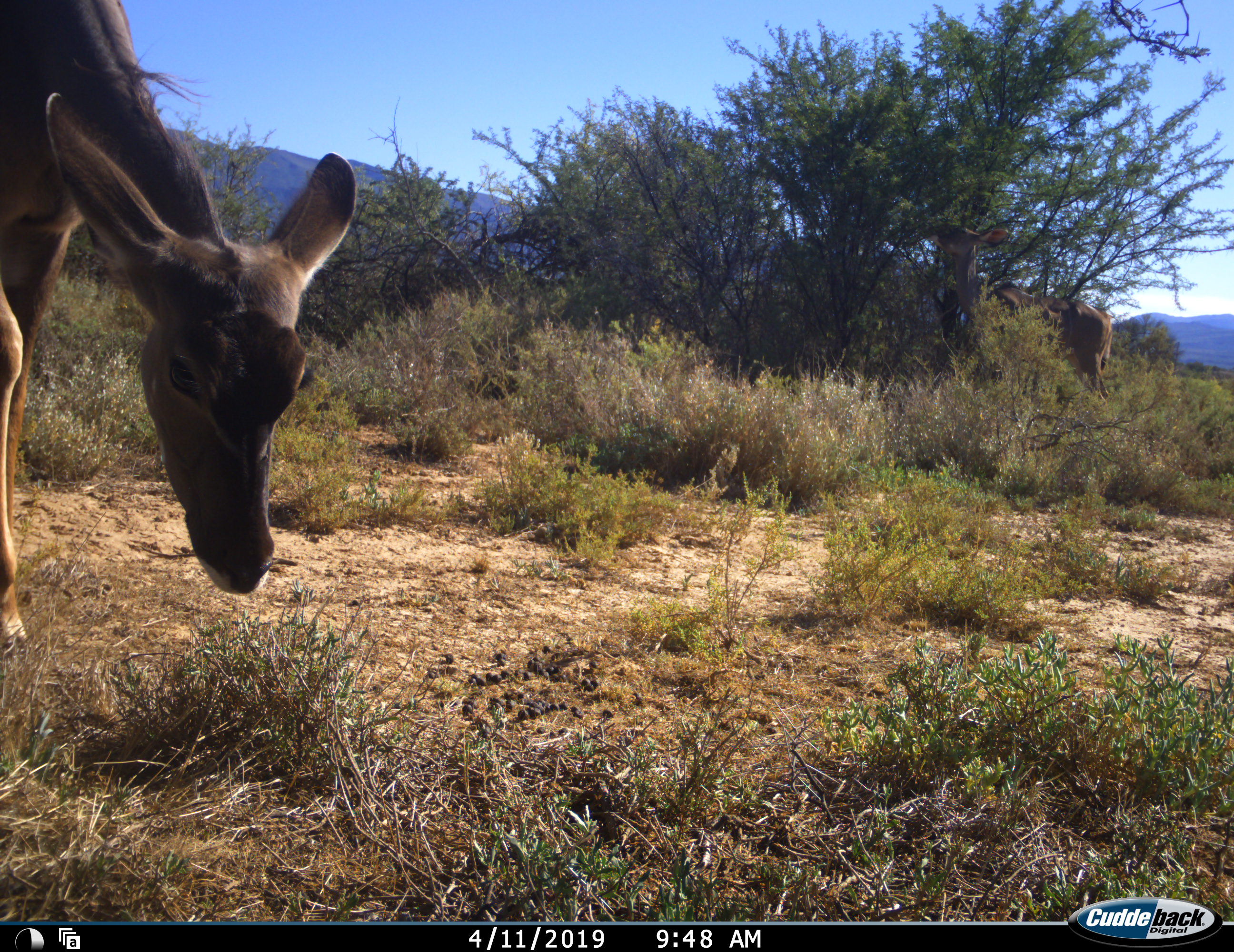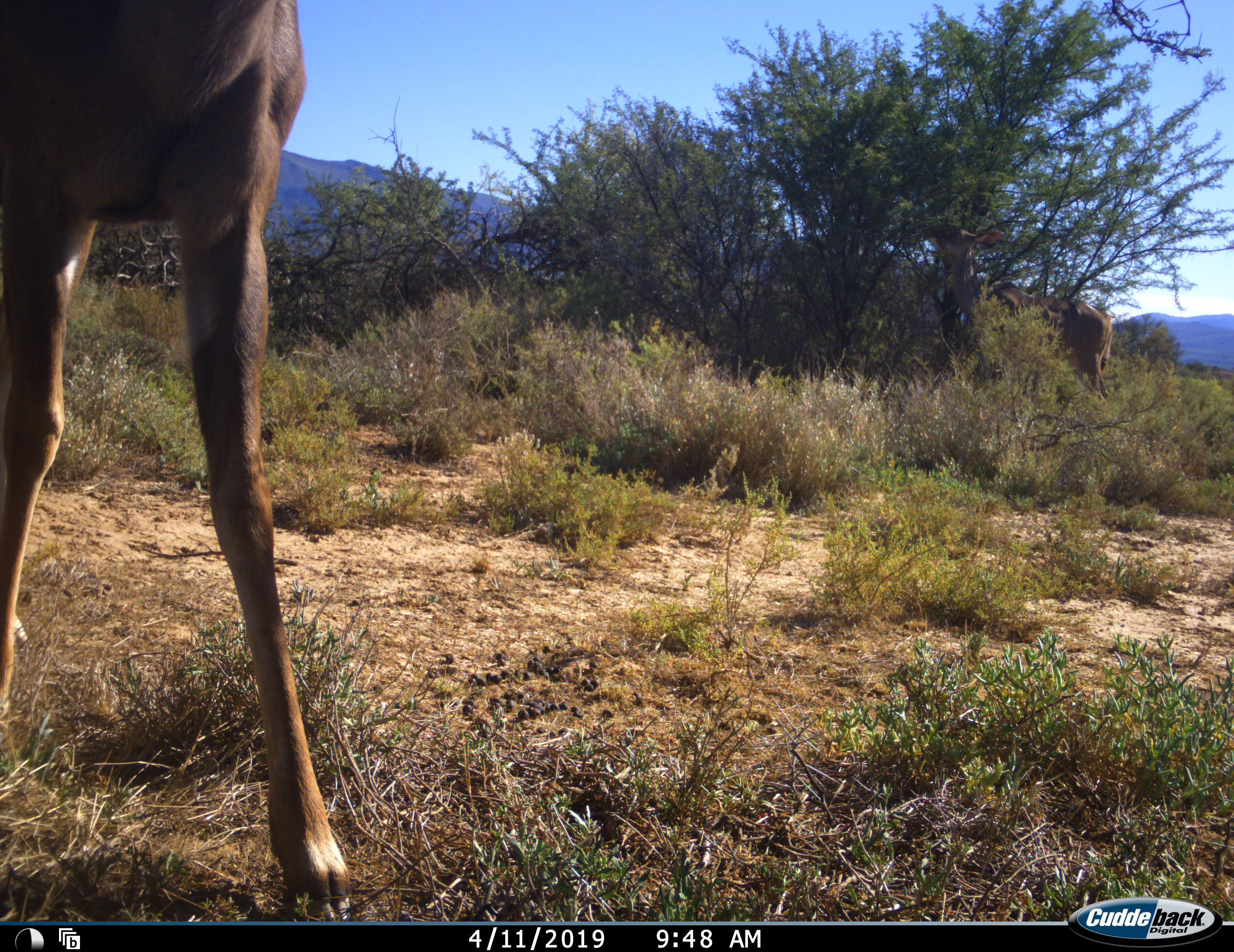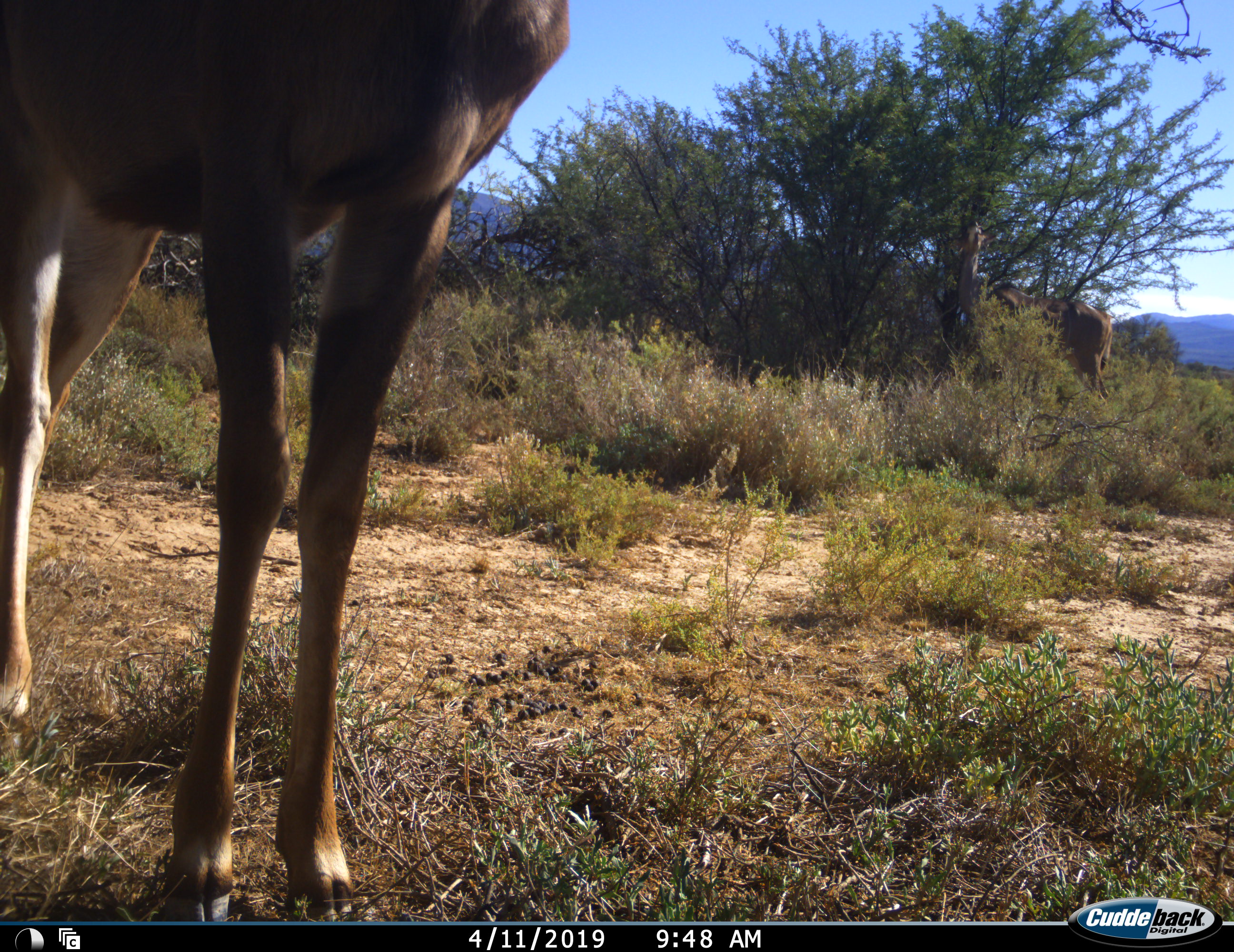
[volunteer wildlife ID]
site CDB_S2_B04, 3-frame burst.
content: unidentified animal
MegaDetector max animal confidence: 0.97